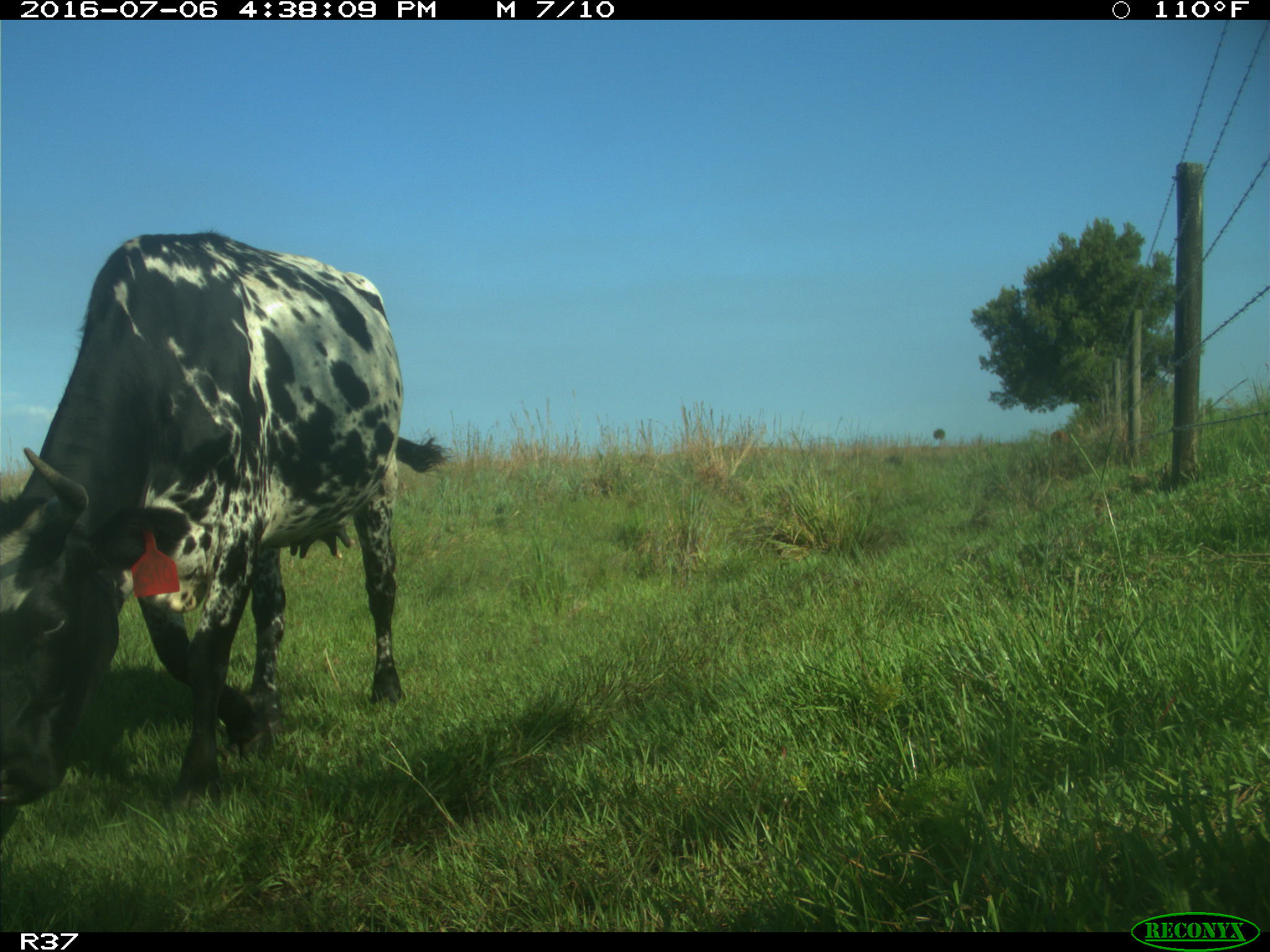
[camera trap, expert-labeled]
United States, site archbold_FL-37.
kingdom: Animalia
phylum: Chordata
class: Mammalia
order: Artiodactyla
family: Bovidae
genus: Bos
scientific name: Bos taurus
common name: domestic cow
Bos taurus (domestic cow).